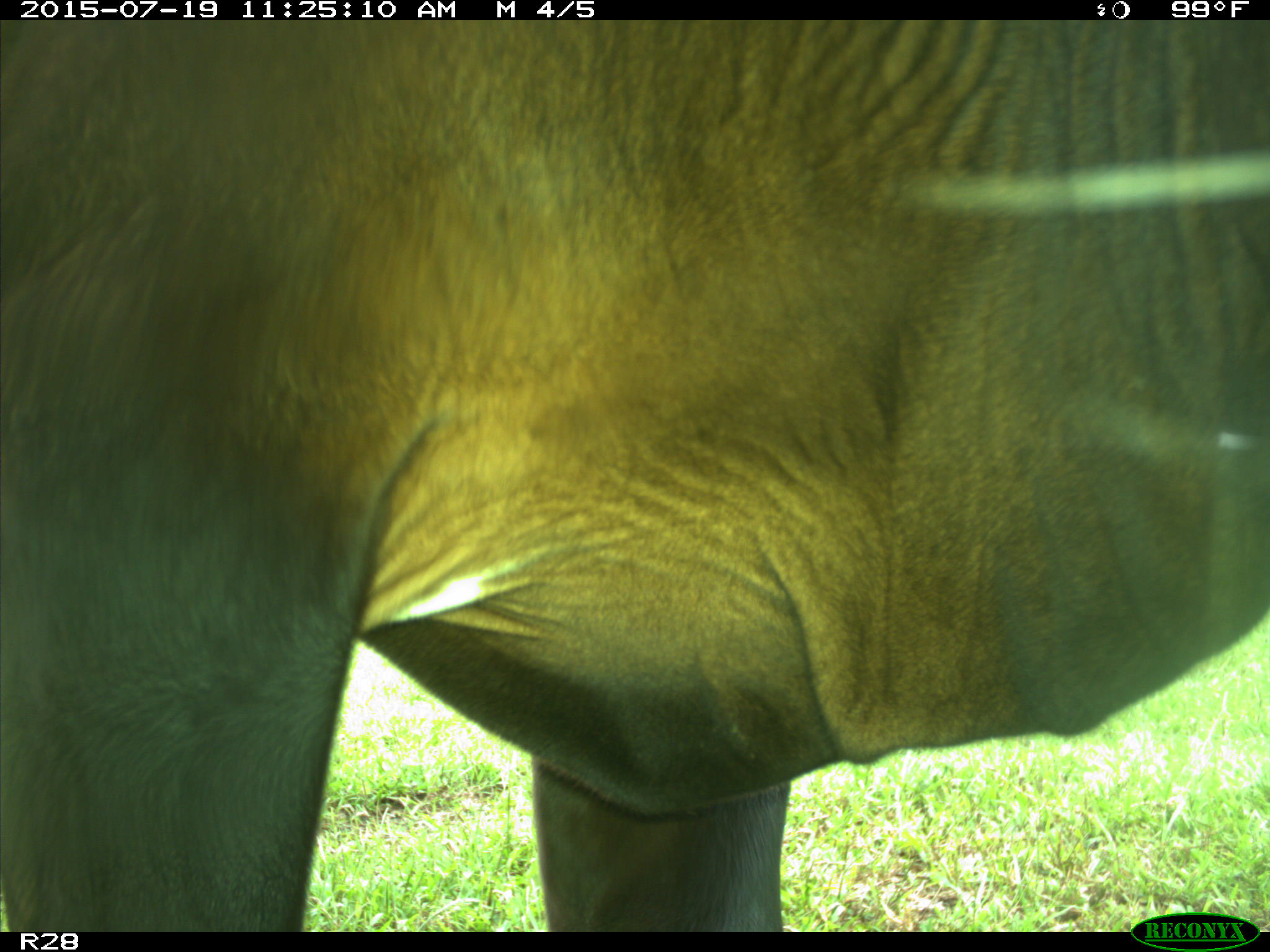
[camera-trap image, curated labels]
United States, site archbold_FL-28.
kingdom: Animalia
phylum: Chordata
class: Mammalia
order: Artiodactyla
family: Bovidae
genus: Bos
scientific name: Bos taurus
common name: domestic cow